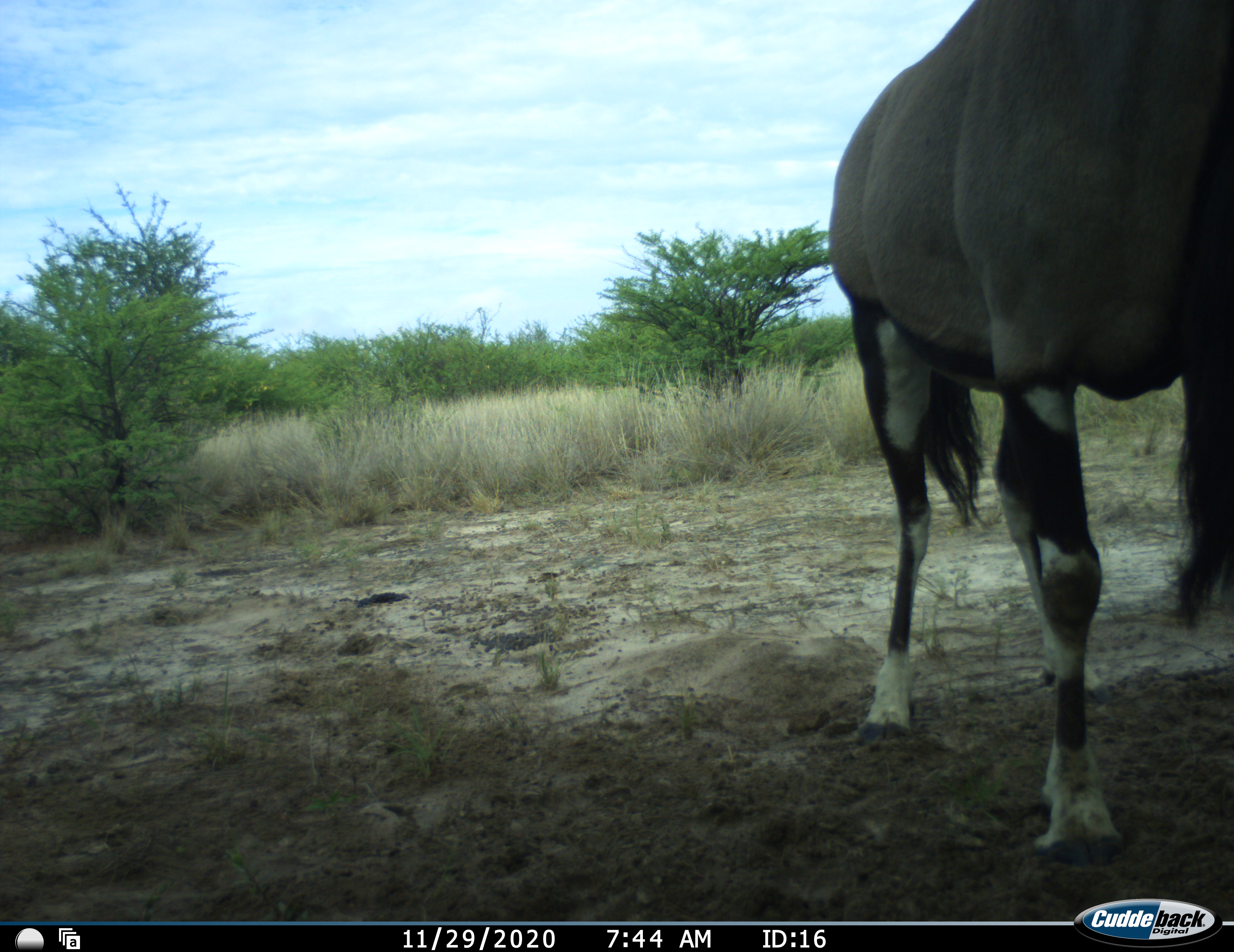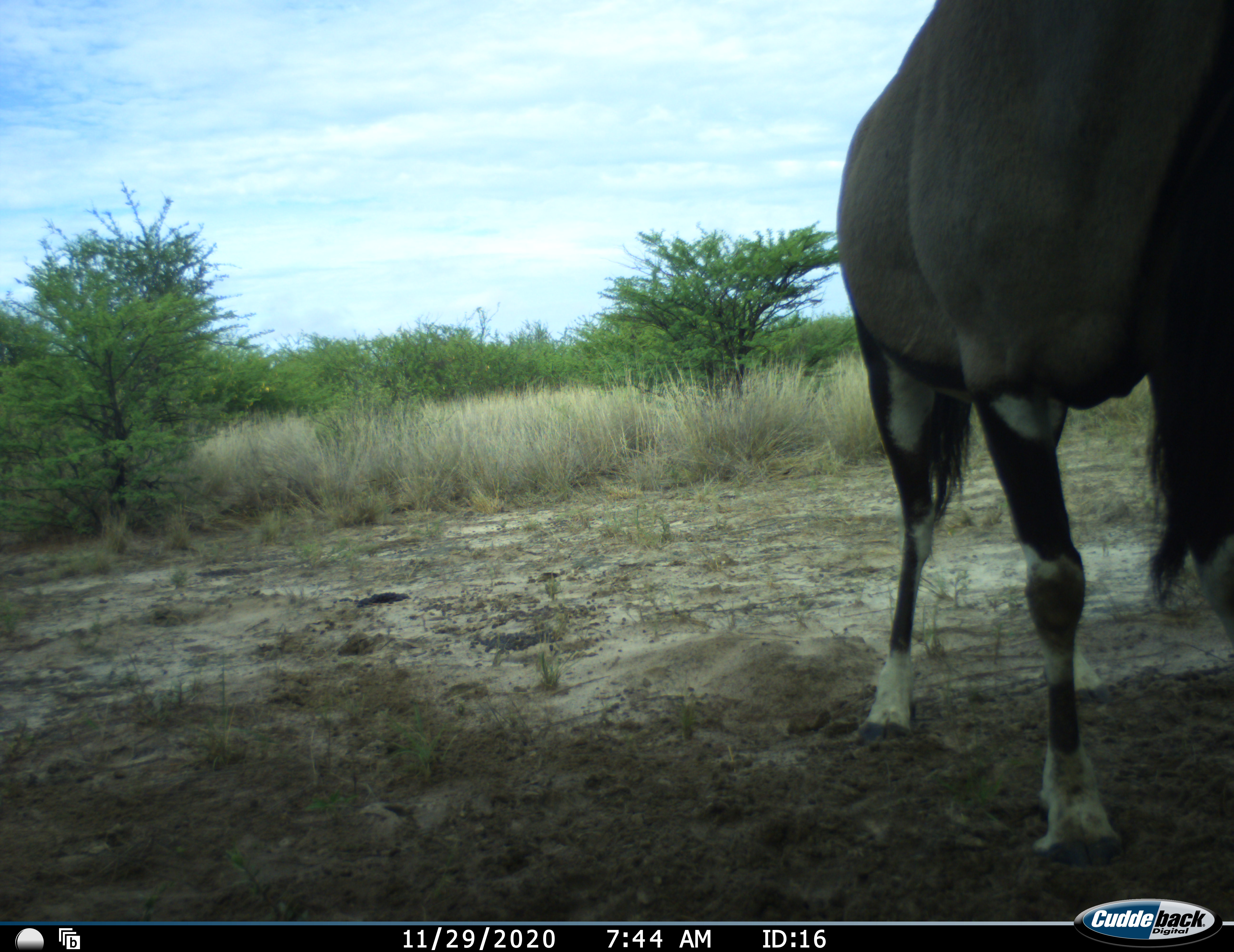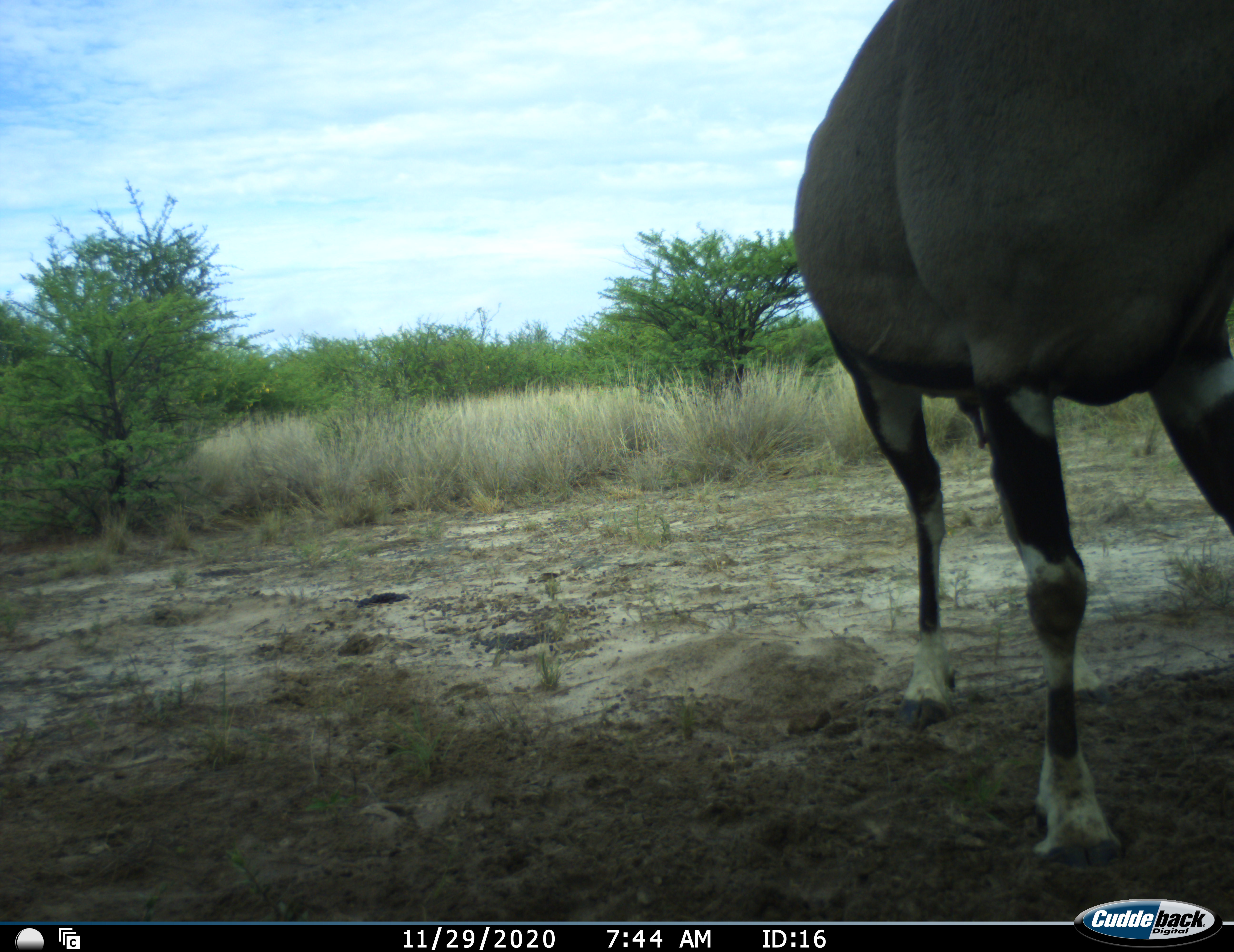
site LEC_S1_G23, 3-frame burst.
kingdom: Animalia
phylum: Chordata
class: Mammalia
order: Artiodactyla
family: Bovidae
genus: Oryx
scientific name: Oryx gazella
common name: gemsbok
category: oryx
Oryx (gemsbok) (Oryx gazella), count 1. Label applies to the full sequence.